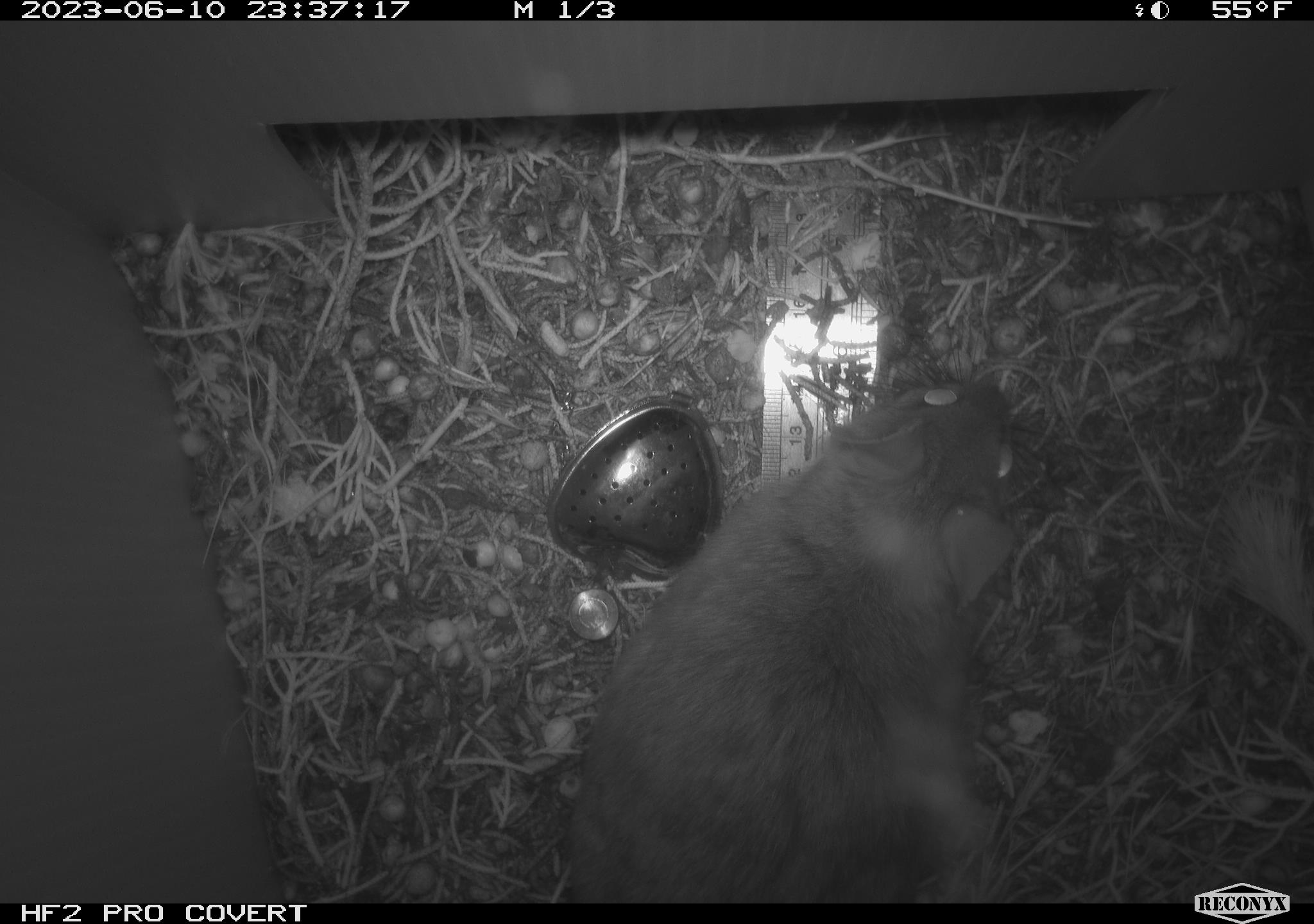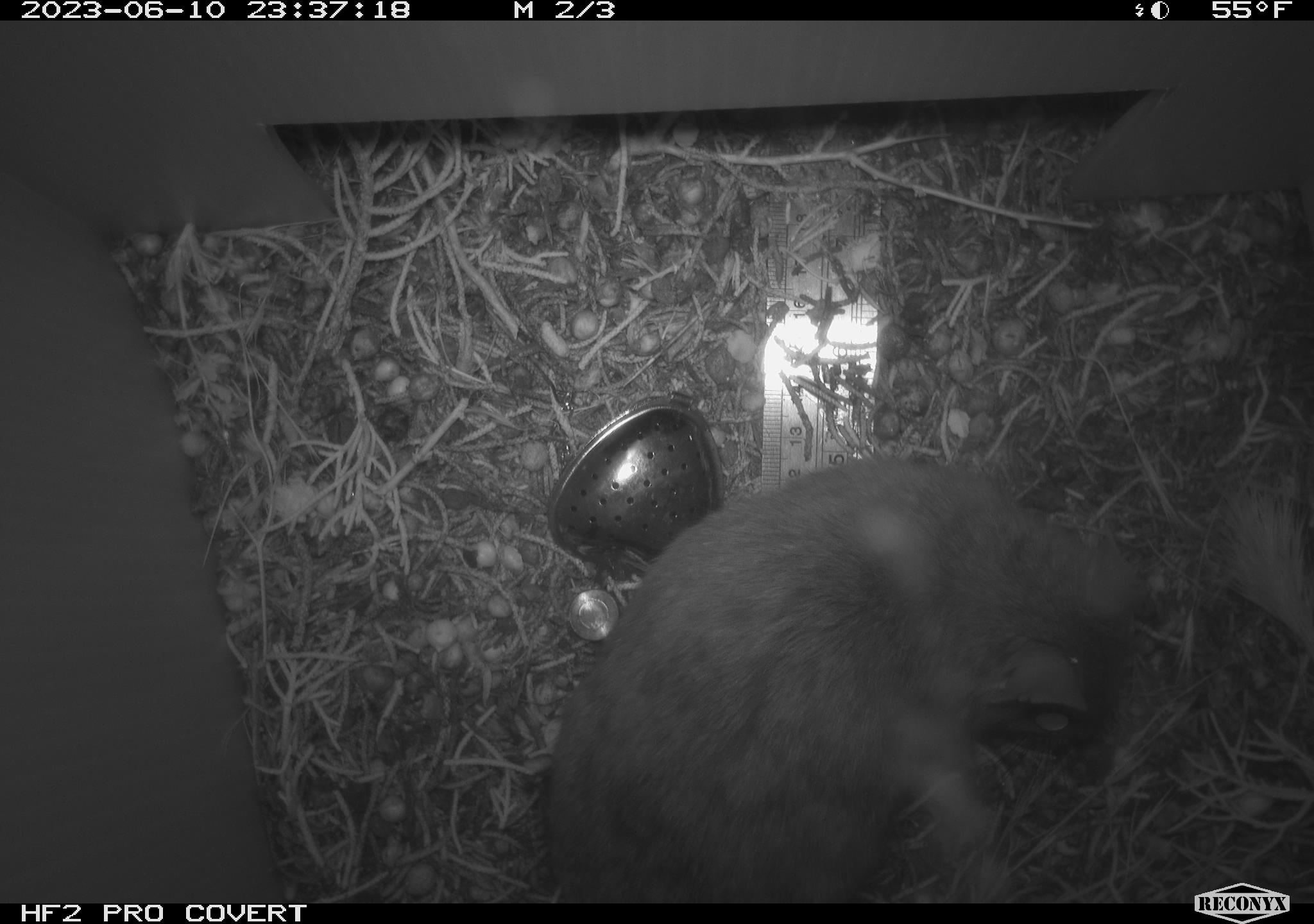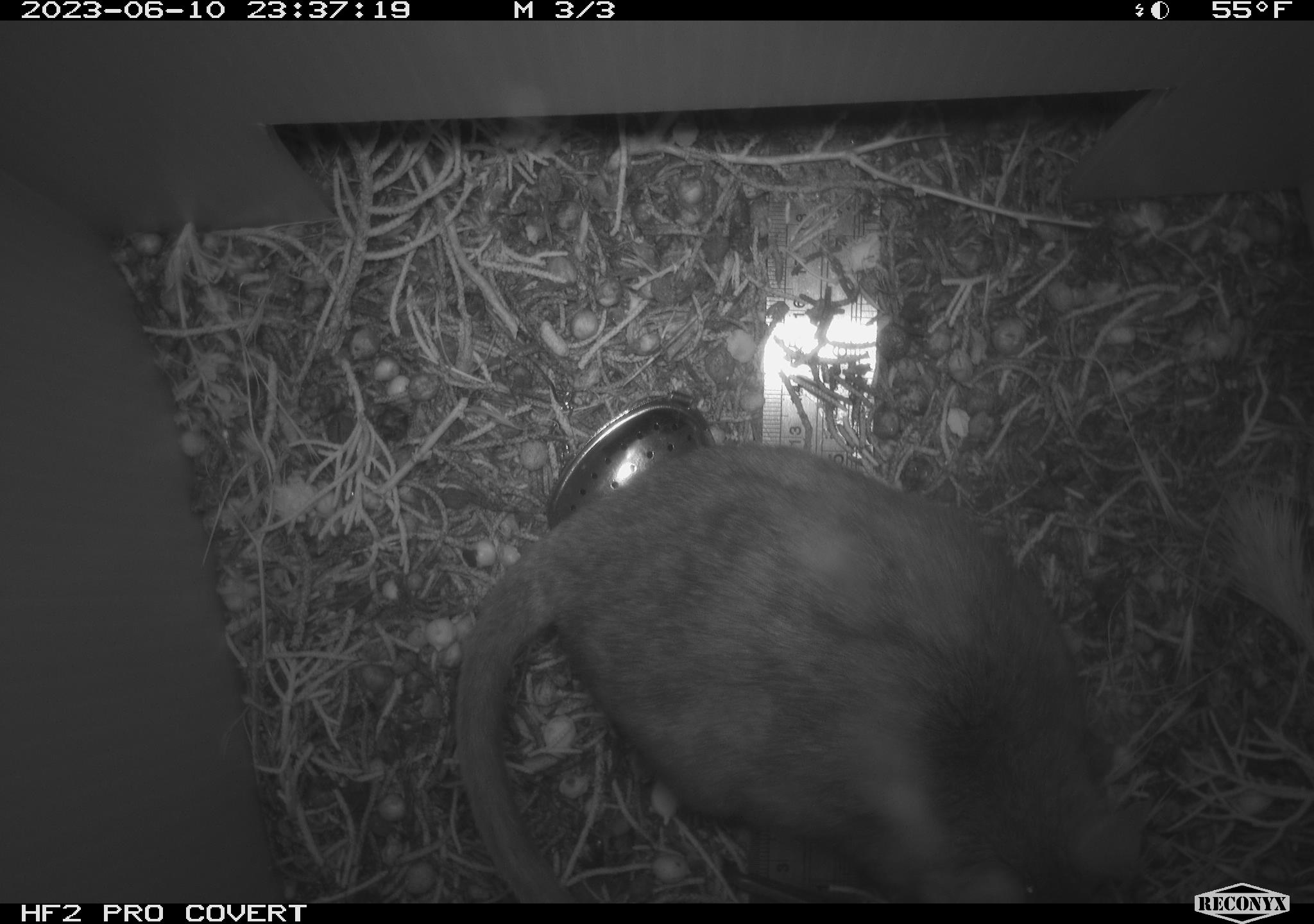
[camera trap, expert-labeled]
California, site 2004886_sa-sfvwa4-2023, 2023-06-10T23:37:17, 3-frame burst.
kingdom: Animalia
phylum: Chordata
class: Mammalia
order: Rodentia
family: Cricetidae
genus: Neotoma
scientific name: Neotoma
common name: pack rat or woodrat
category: neotoma species